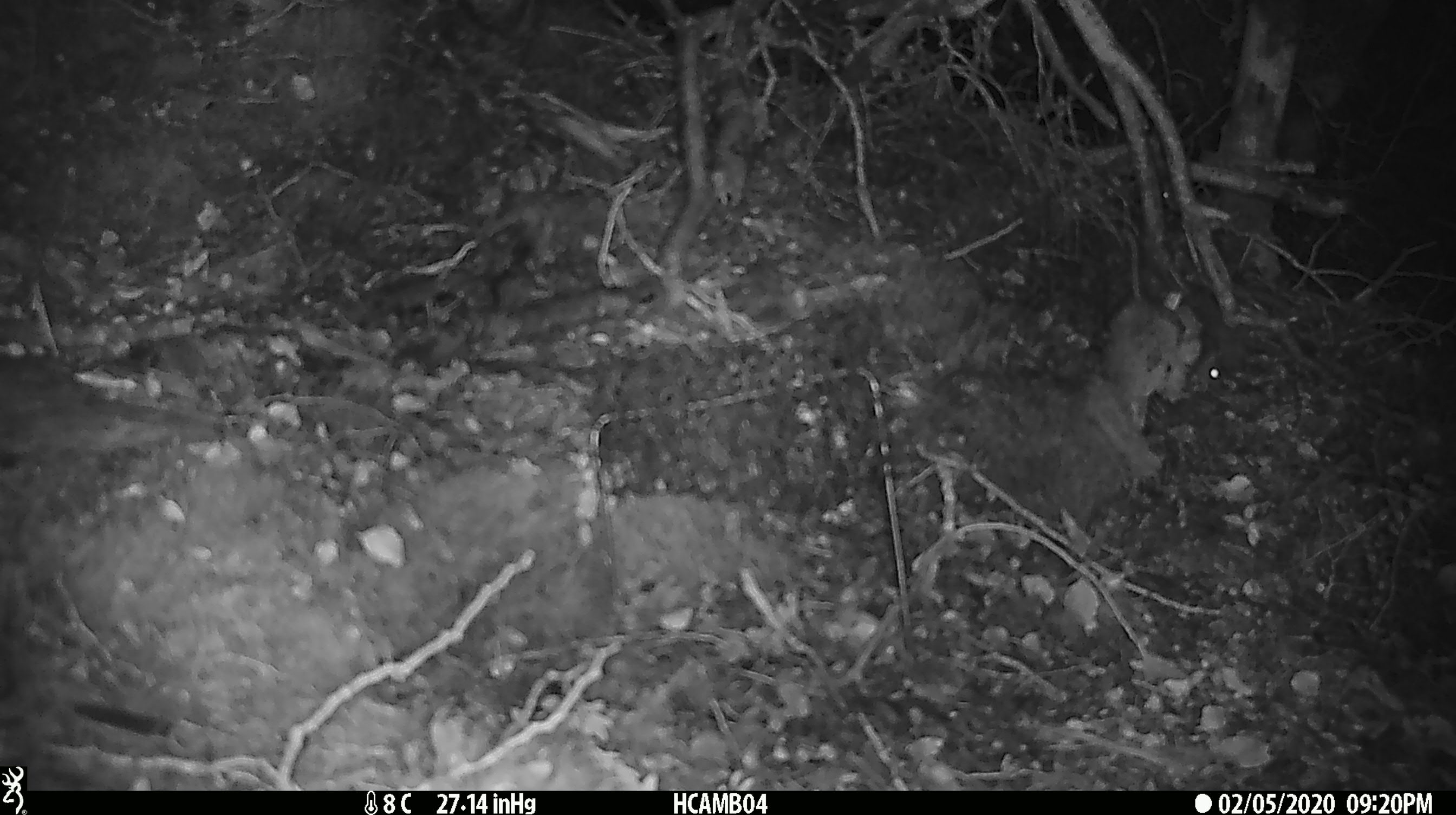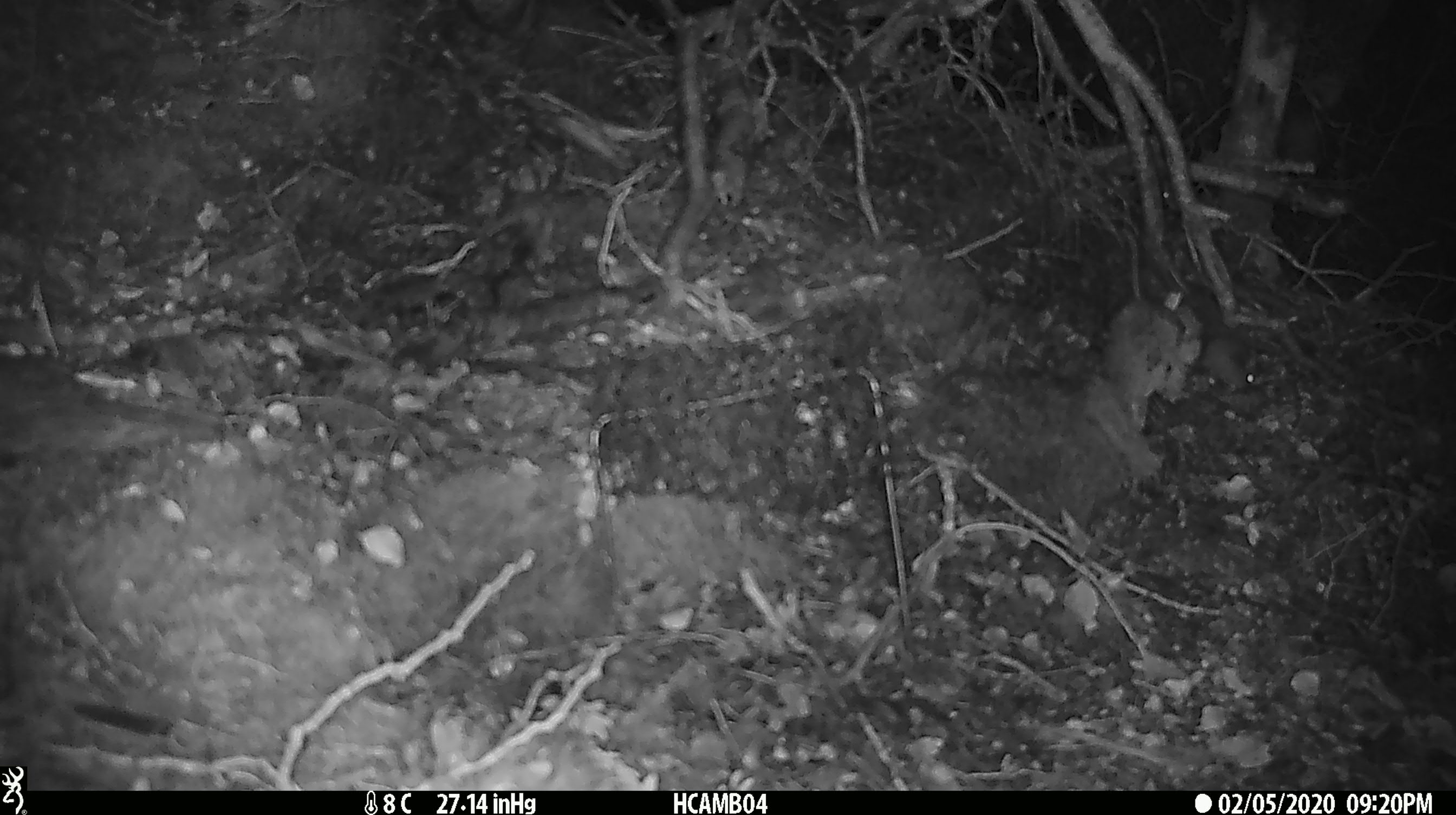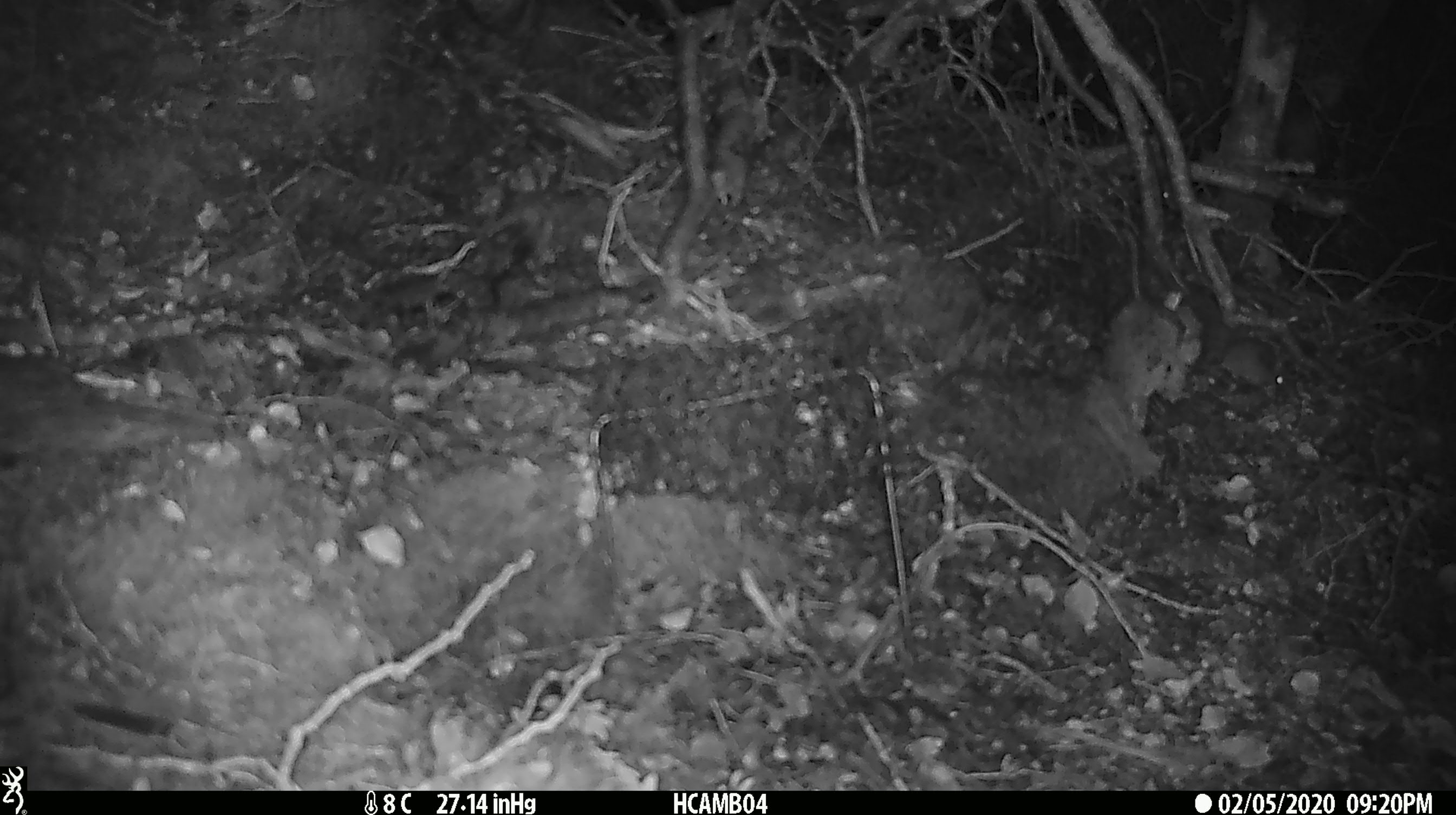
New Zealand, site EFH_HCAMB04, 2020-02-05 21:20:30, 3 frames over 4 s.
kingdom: Animalia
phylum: Chordata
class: Mammalia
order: Rodentia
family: Muridae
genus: Mus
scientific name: Mus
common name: mouse